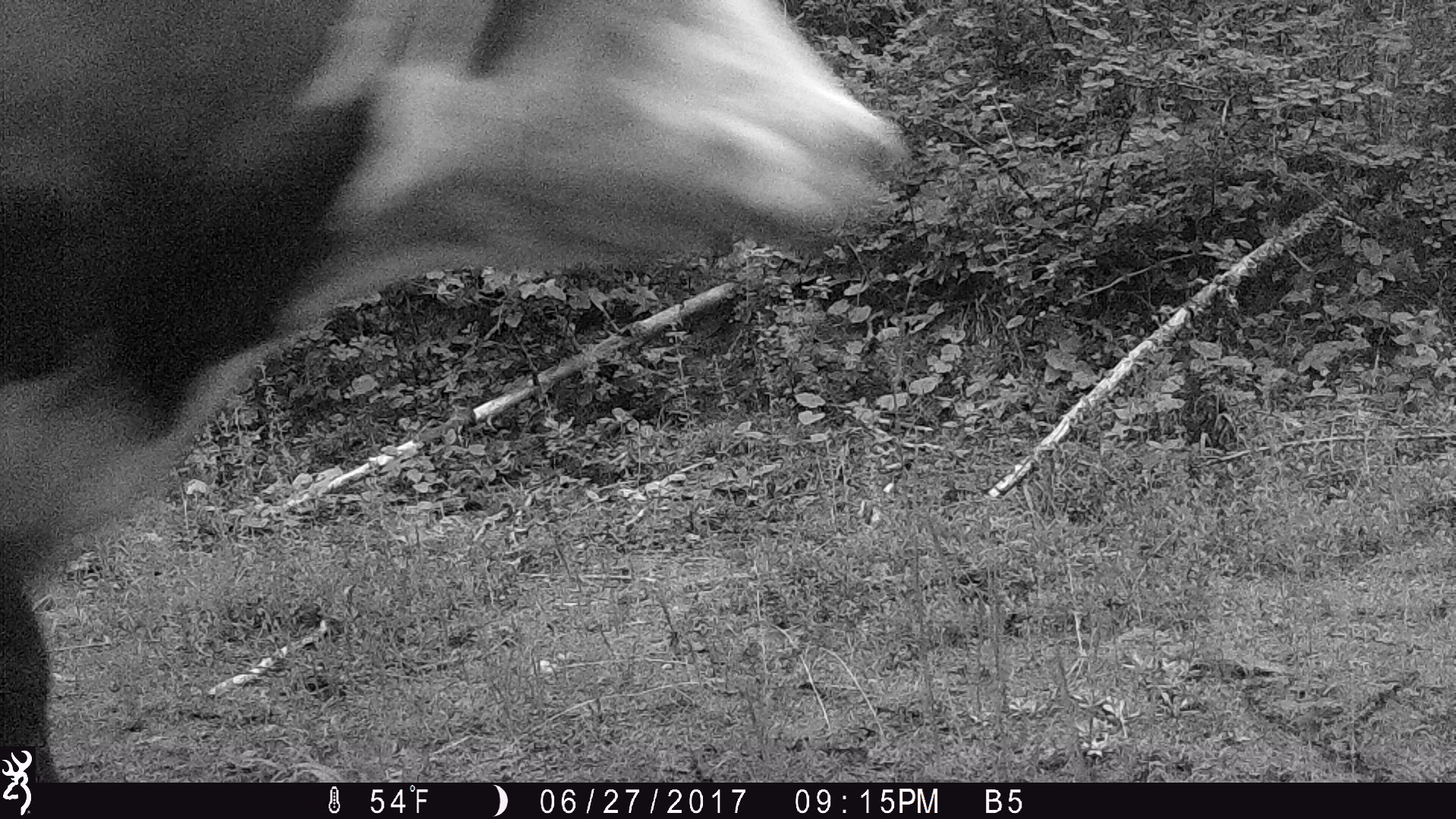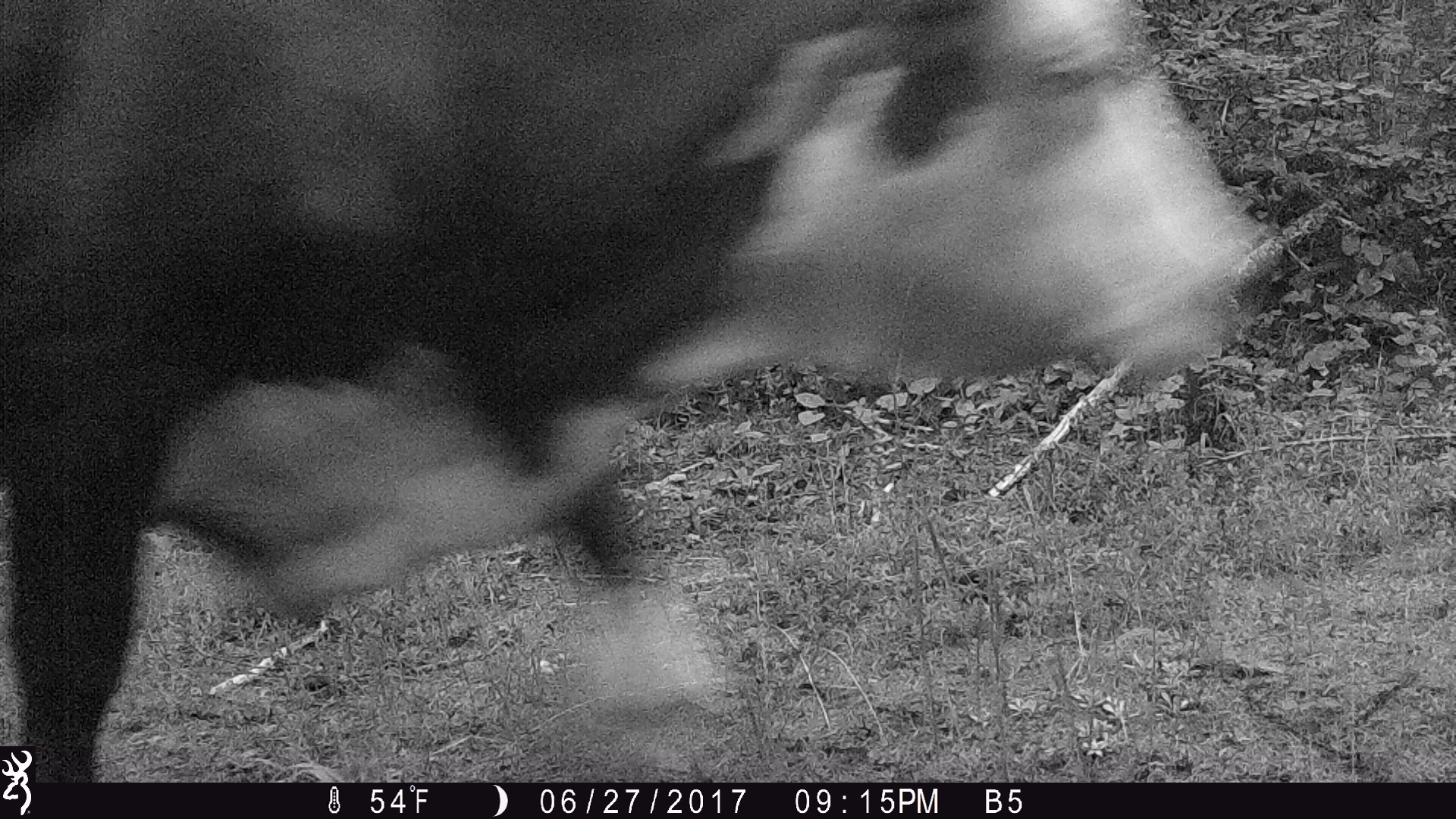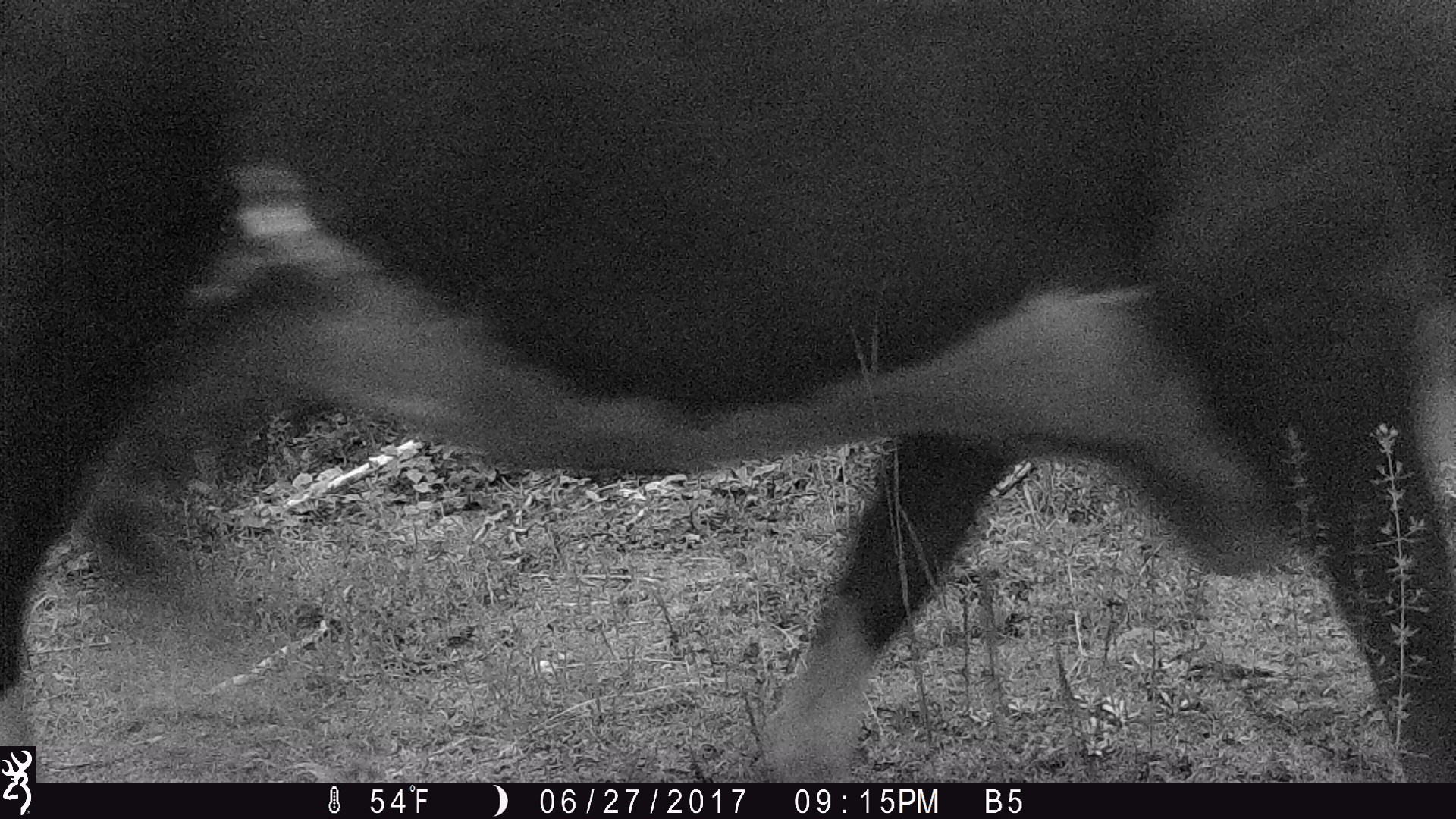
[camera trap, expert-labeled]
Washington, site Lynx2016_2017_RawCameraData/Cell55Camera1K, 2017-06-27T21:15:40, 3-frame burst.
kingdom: Animalia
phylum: Chordata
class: Mammalia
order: Artiodactyla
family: Bovidae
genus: Bos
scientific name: Bos taurus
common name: domestic cattle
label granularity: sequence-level